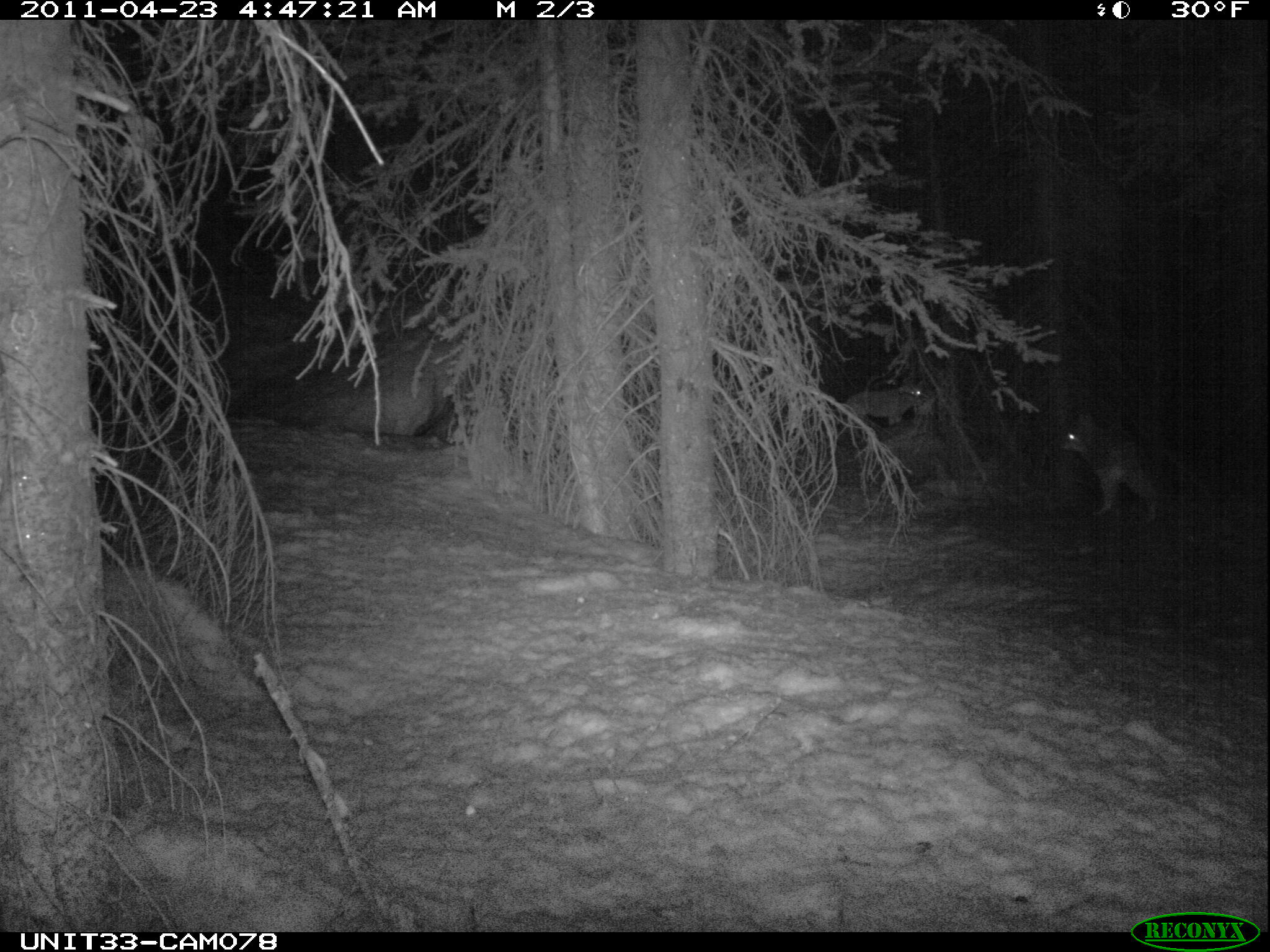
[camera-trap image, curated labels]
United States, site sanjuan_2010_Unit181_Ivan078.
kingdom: Animalia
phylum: Chordata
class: Mammalia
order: Carnivora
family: Canidae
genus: Canis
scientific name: Canis latrans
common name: coyote